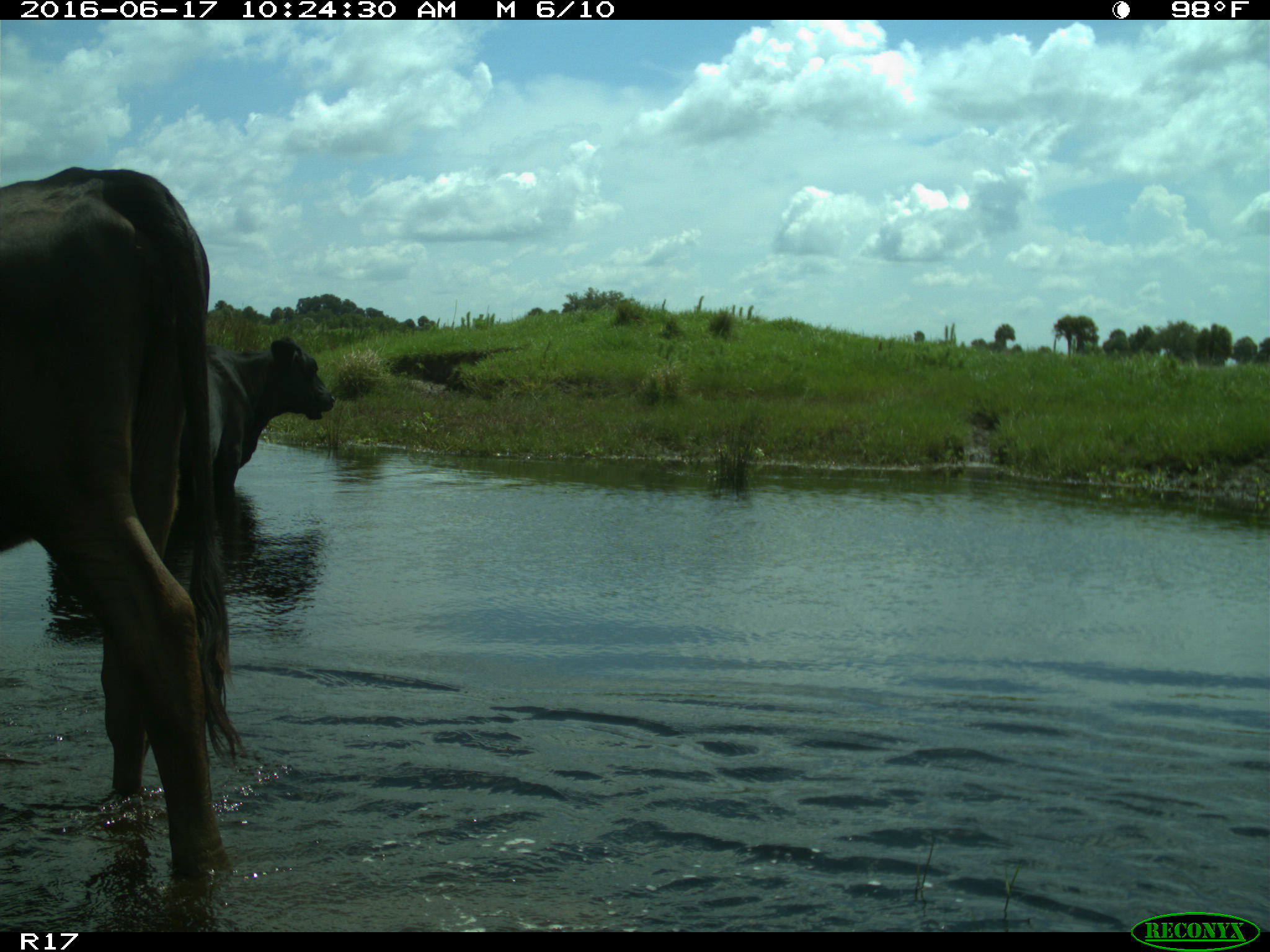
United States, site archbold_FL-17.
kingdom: Animalia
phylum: Chordata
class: Mammalia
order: Artiodactyla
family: Bovidae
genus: Bos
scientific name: Bos taurus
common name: domestic cow